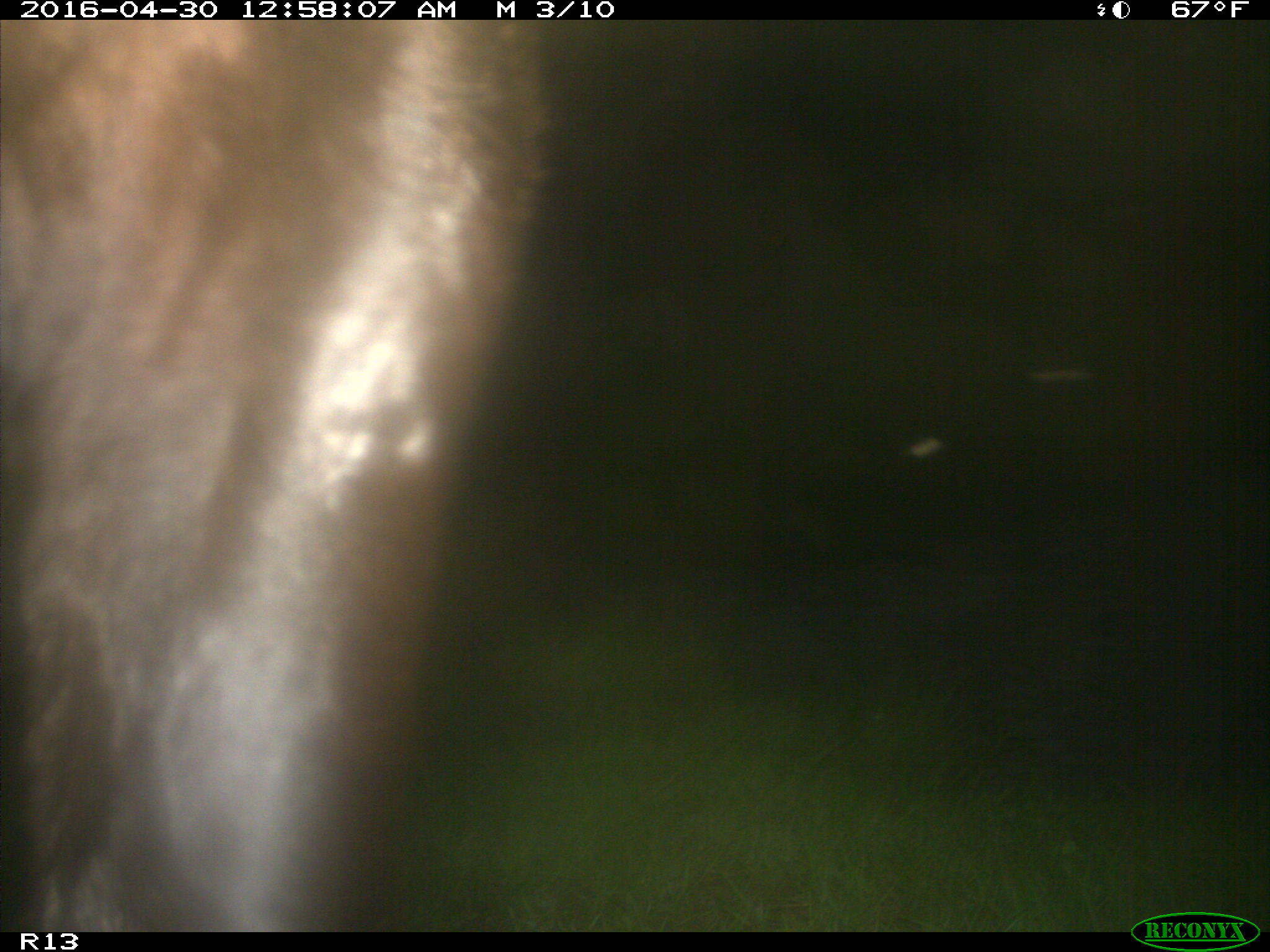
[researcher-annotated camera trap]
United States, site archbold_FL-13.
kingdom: Animalia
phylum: Chordata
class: Mammalia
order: Artiodactyla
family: Bovidae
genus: Bos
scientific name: Bos taurus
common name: domestic cow